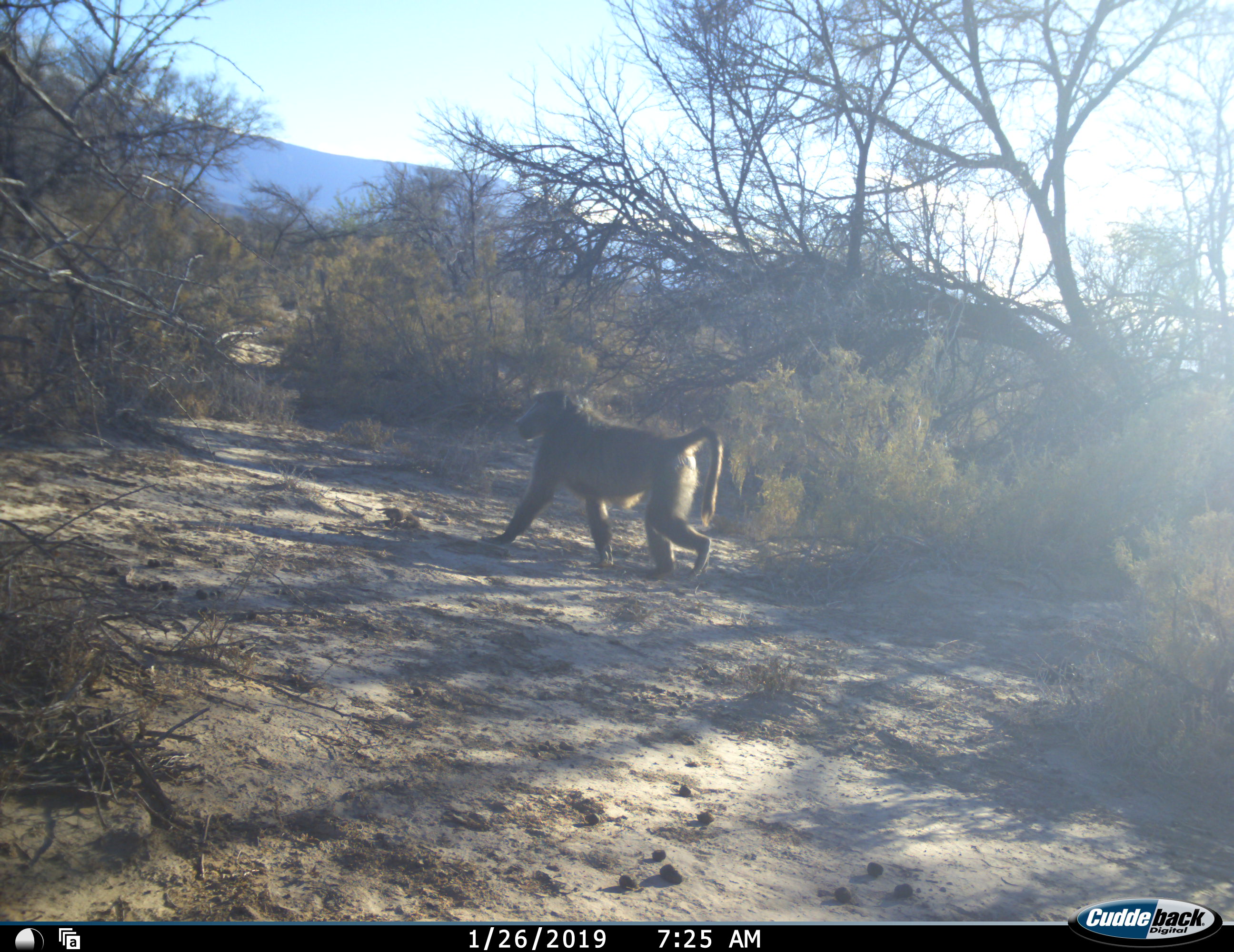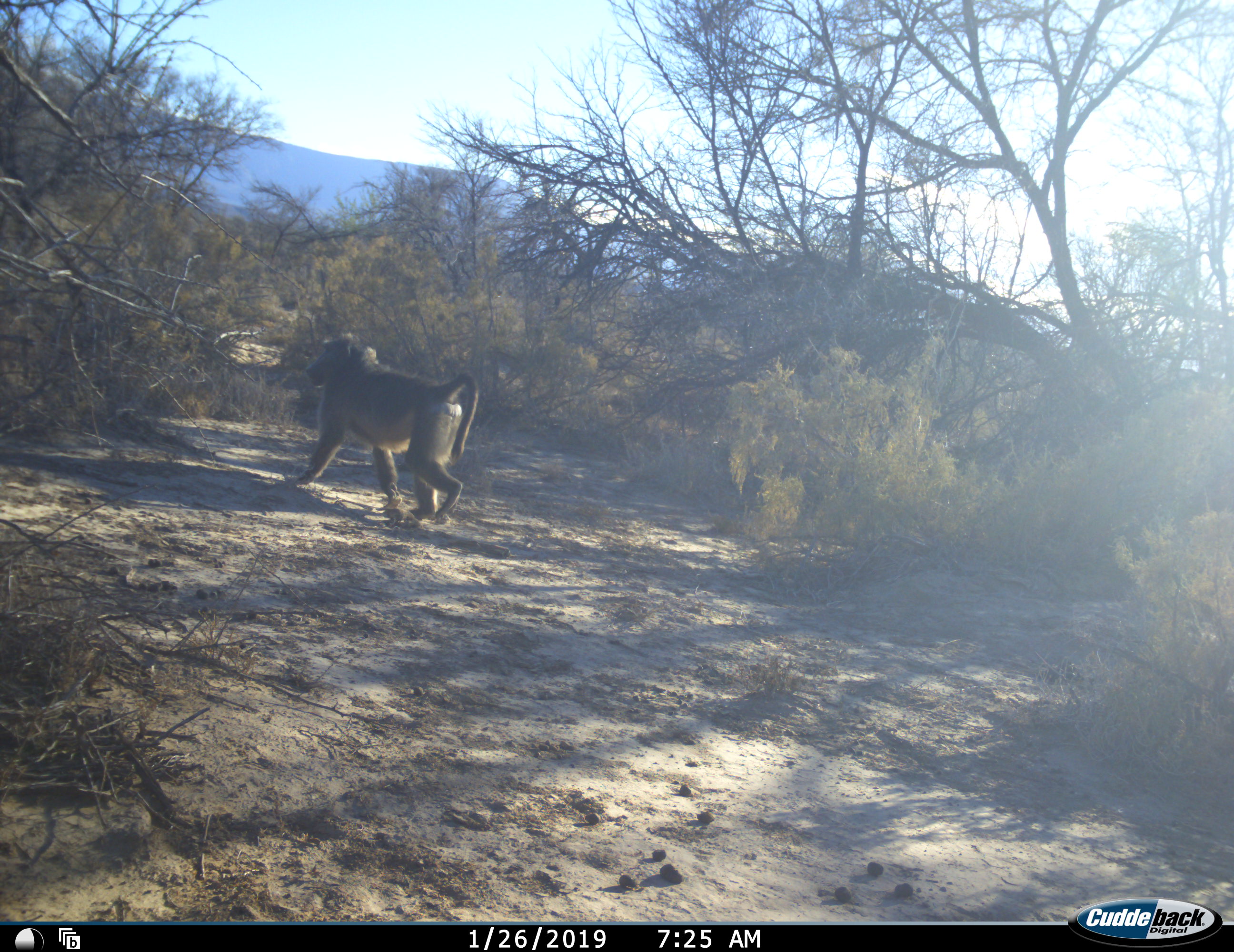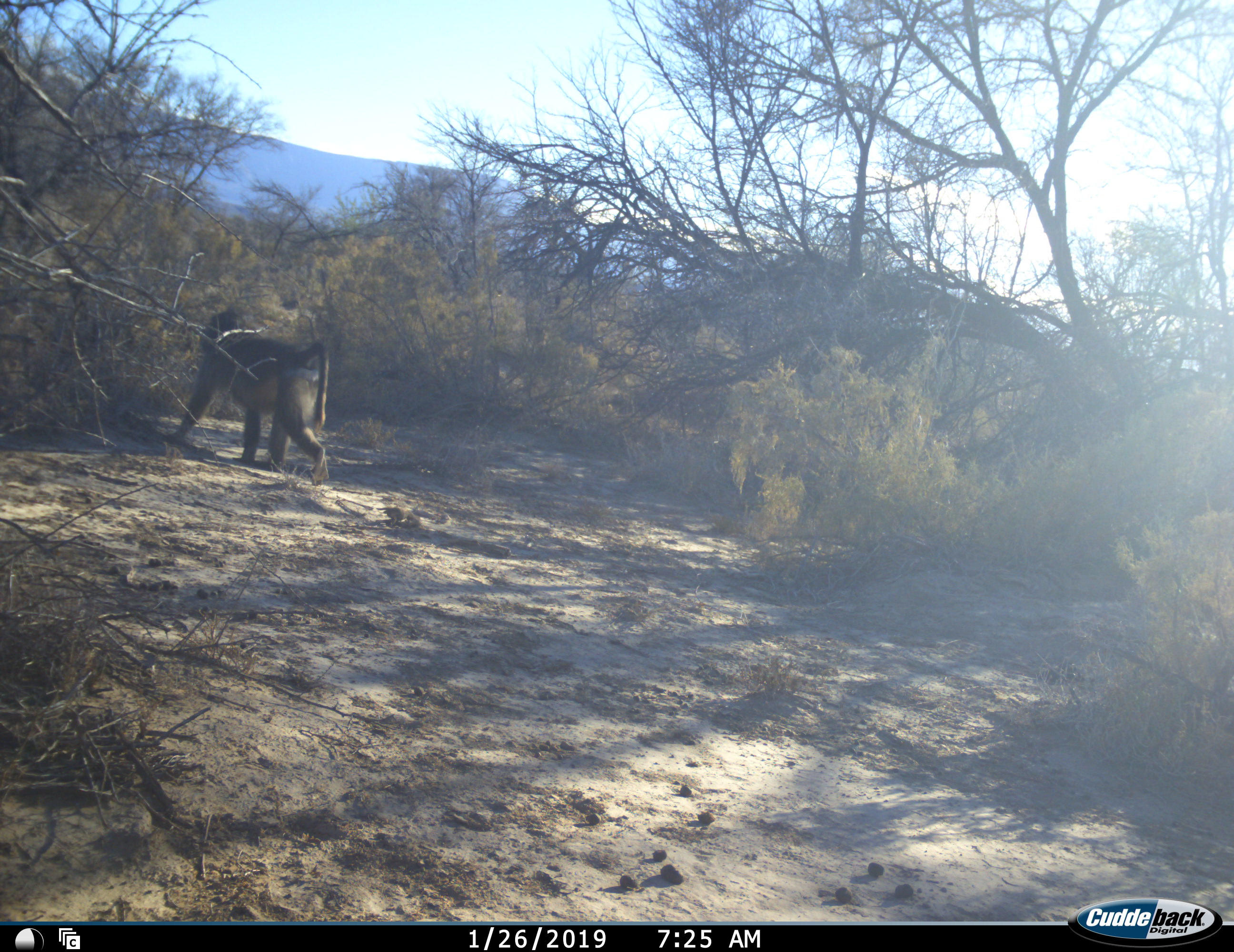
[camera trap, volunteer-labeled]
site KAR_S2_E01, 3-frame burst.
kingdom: Animalia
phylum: Chordata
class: Mammalia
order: Primates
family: Cercopithecidae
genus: Papio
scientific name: Papio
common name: baboon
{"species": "baboon (Papio)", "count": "1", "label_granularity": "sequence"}